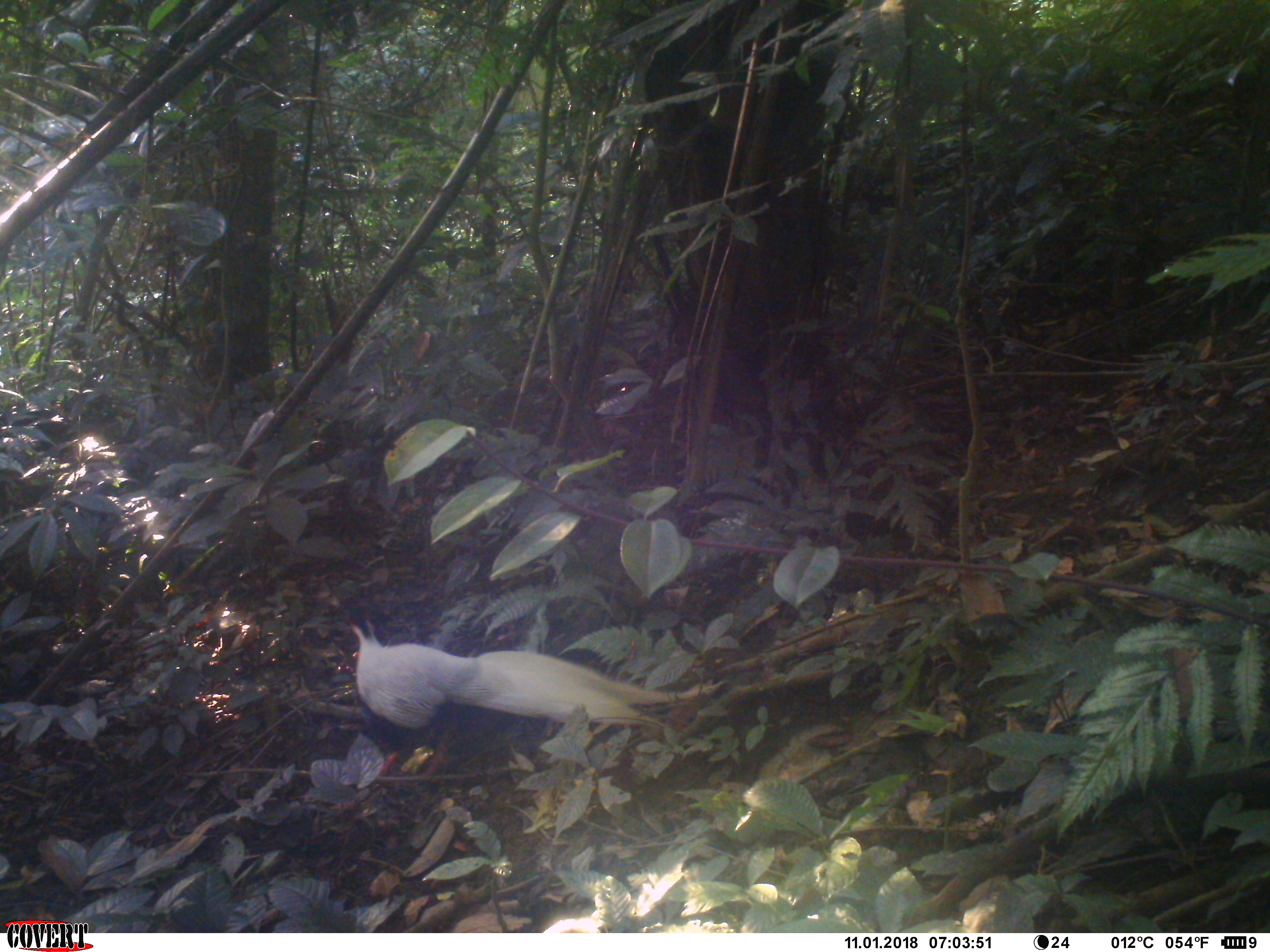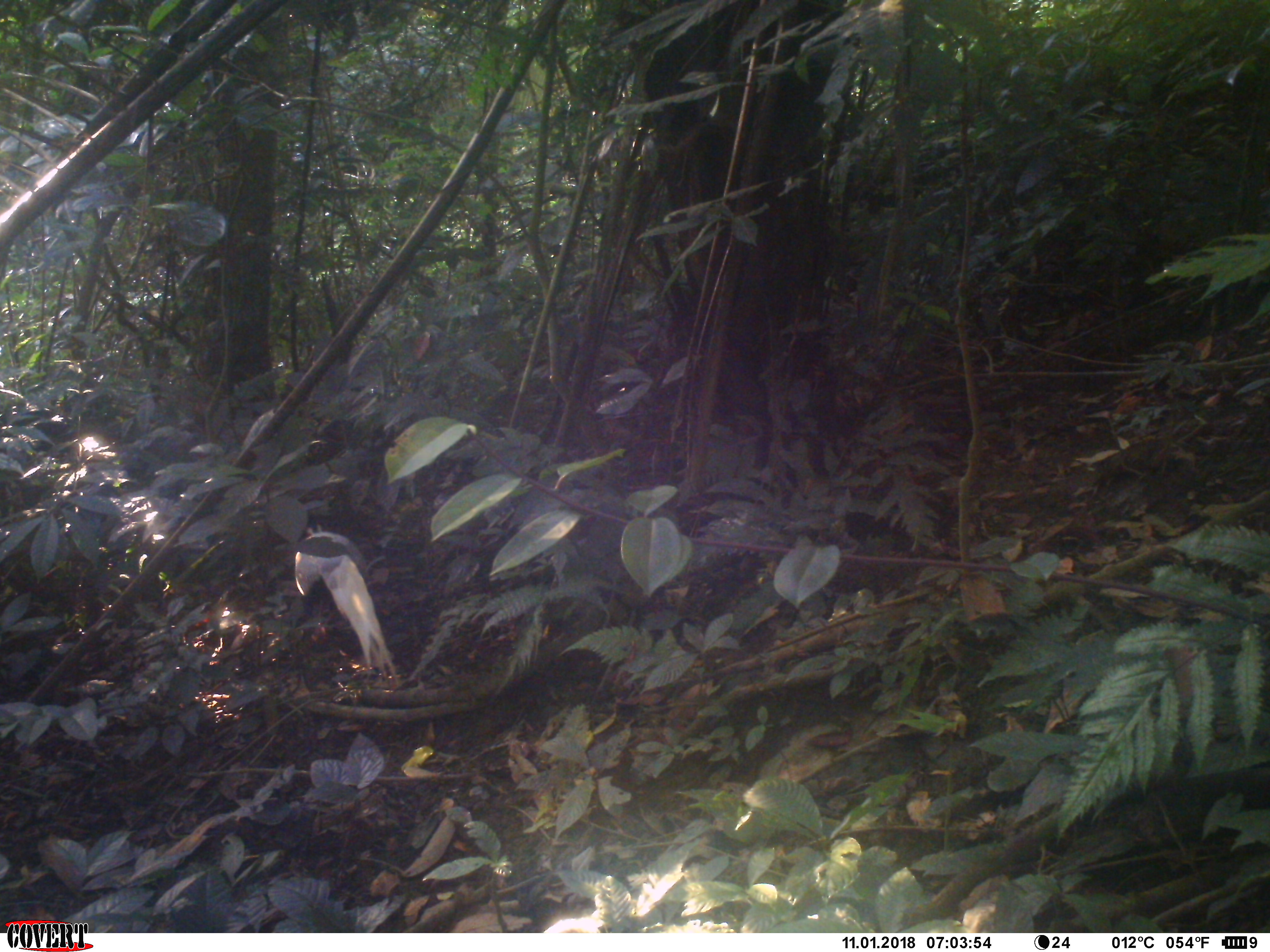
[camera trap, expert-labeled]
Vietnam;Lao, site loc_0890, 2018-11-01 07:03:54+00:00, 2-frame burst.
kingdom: Animalia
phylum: Chordata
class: Aves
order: Galliformes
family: Phasianidae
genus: Lophura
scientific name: Lophura nycthemera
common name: silver pheasant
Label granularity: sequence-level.